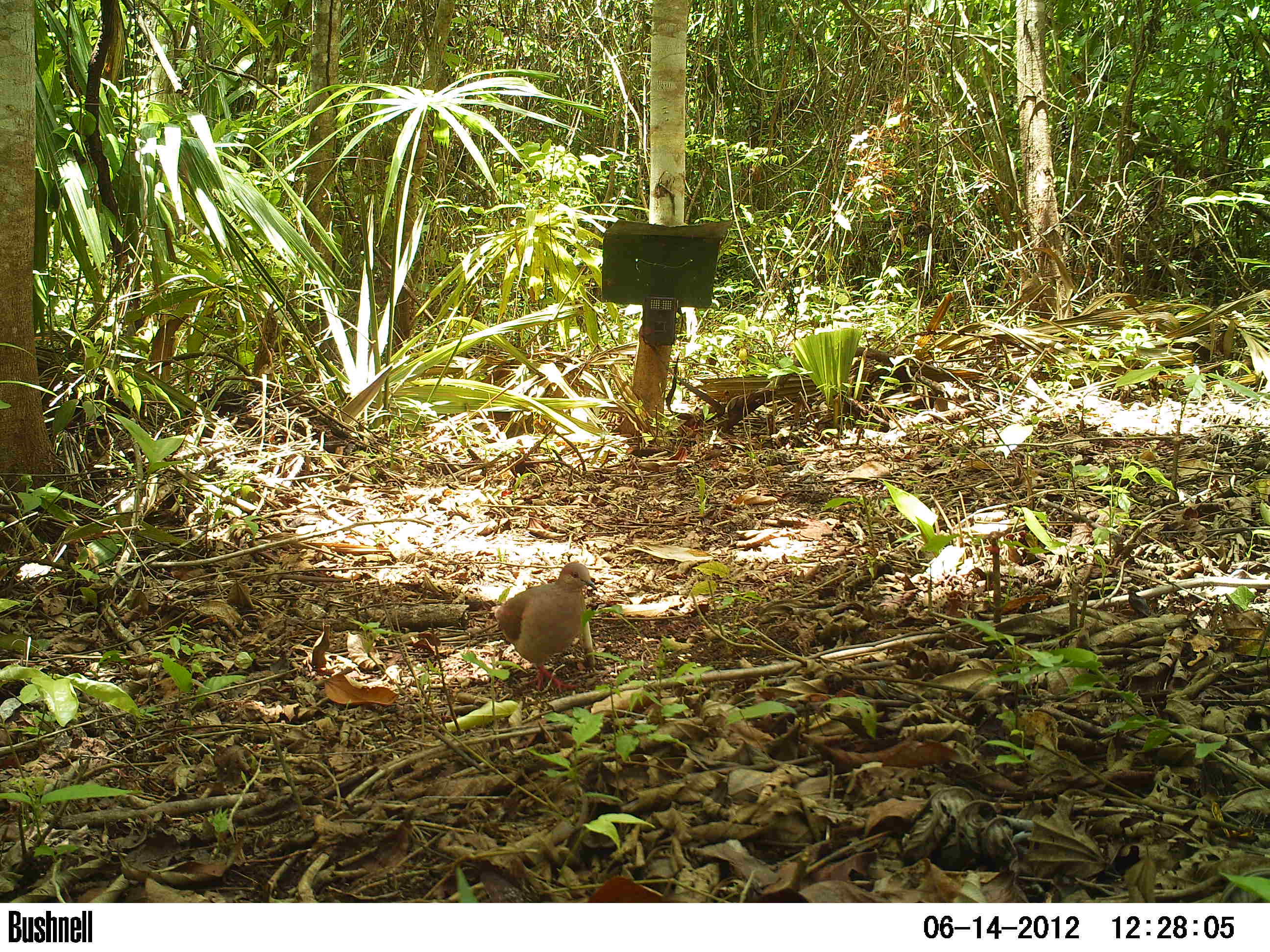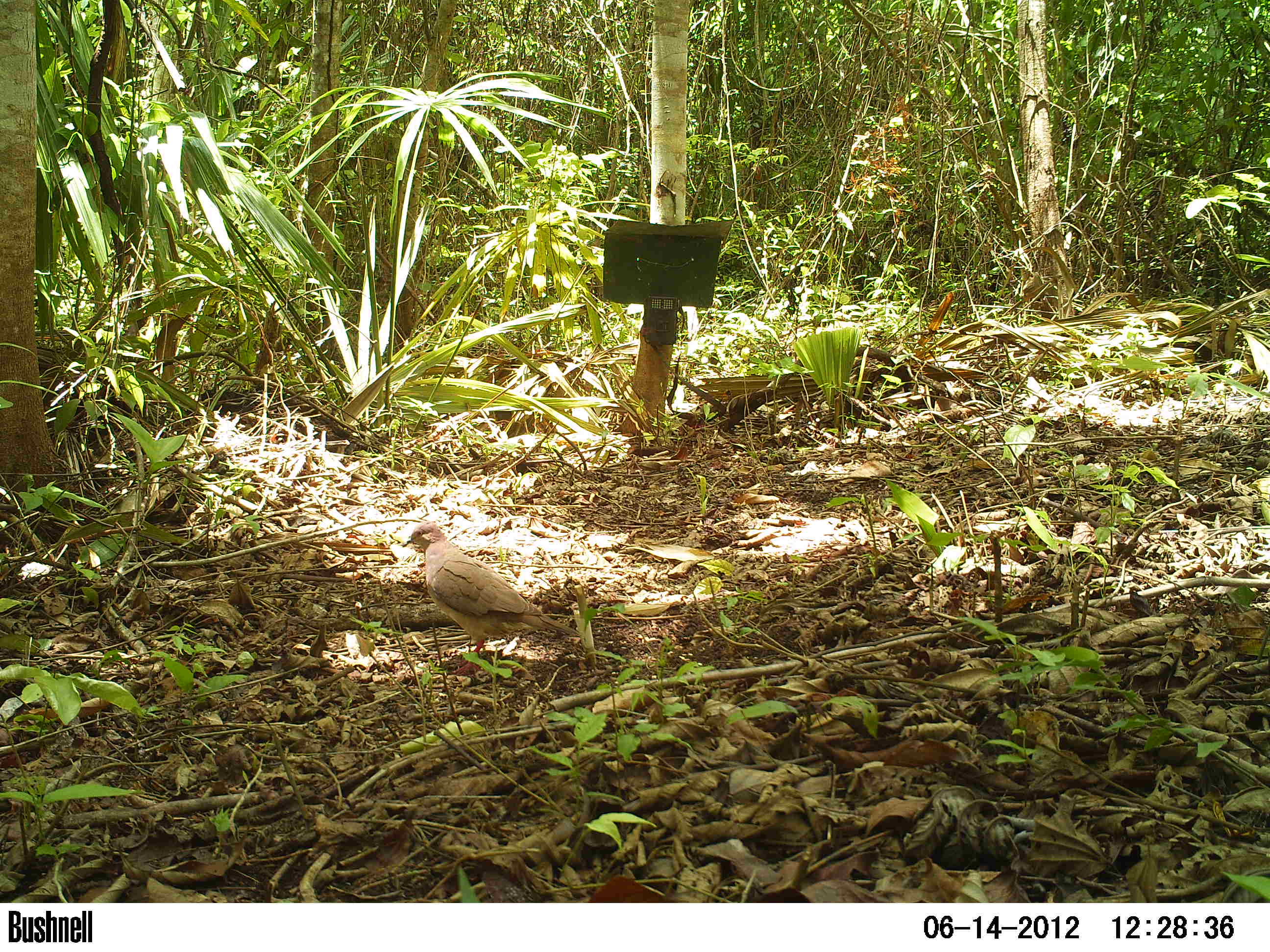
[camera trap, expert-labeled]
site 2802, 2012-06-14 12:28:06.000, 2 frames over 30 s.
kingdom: Animalia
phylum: Chordata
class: Aves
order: Columbiformes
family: Columbidae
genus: Leptotila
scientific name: Leptotila verreauxi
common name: white-tipped dove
Leptotila verreauxi (white-tipped dove), count 2, age adult, sex male.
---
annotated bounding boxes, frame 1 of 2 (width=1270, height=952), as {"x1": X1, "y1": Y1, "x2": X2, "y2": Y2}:
leptotila verreauxi: {"x1": 496, "y1": 561, "x2": 598, "y2": 693}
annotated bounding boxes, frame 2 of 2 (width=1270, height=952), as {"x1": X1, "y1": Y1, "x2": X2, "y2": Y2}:
leptotila verreauxi: {"x1": 401, "y1": 522, "x2": 581, "y2": 676}